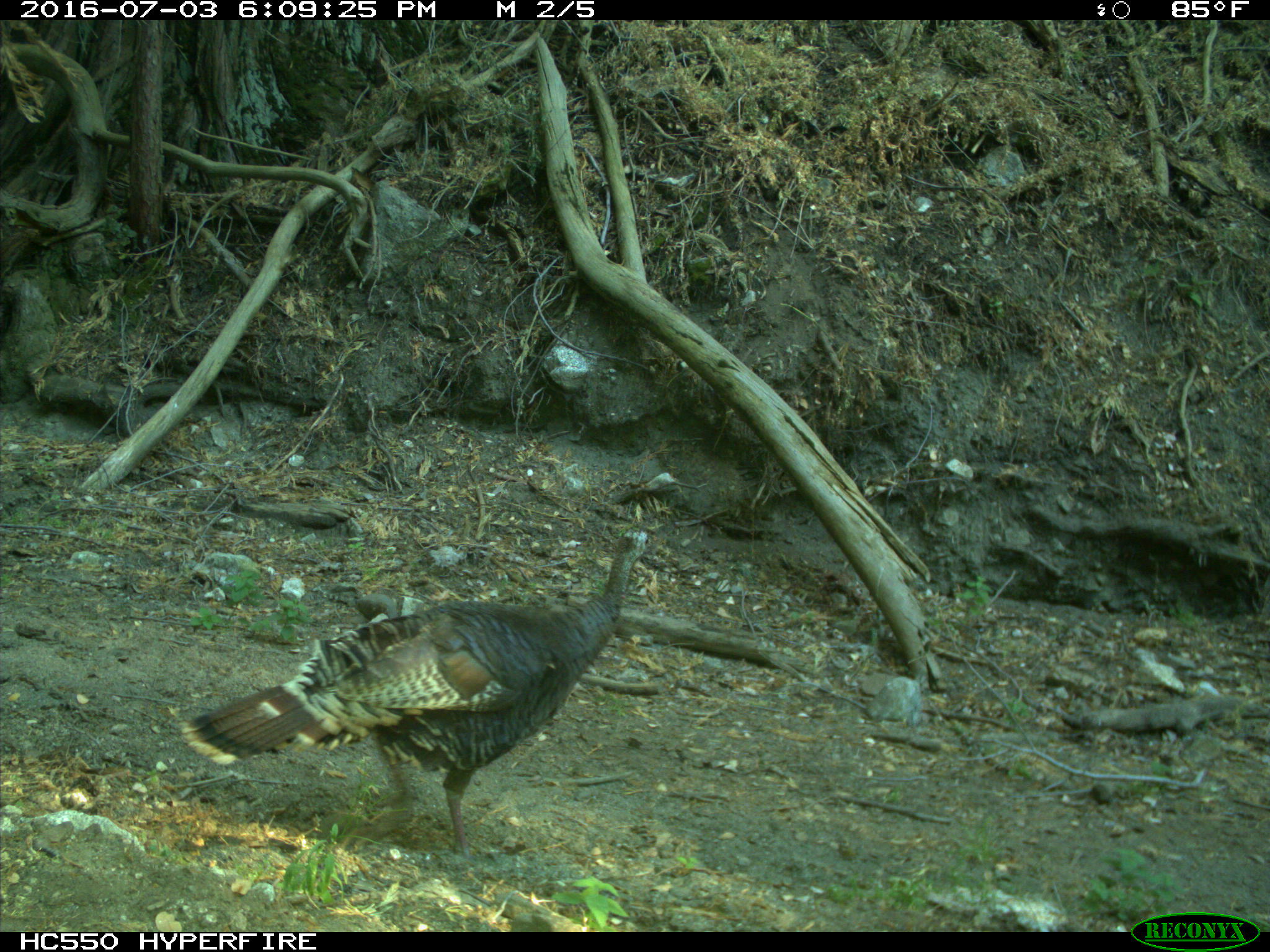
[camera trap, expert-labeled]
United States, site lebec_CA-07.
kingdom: Animalia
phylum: Chordata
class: Aves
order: Galliformes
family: Phasianidae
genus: Meleagris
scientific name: Meleagris gallopavo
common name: wild turkey